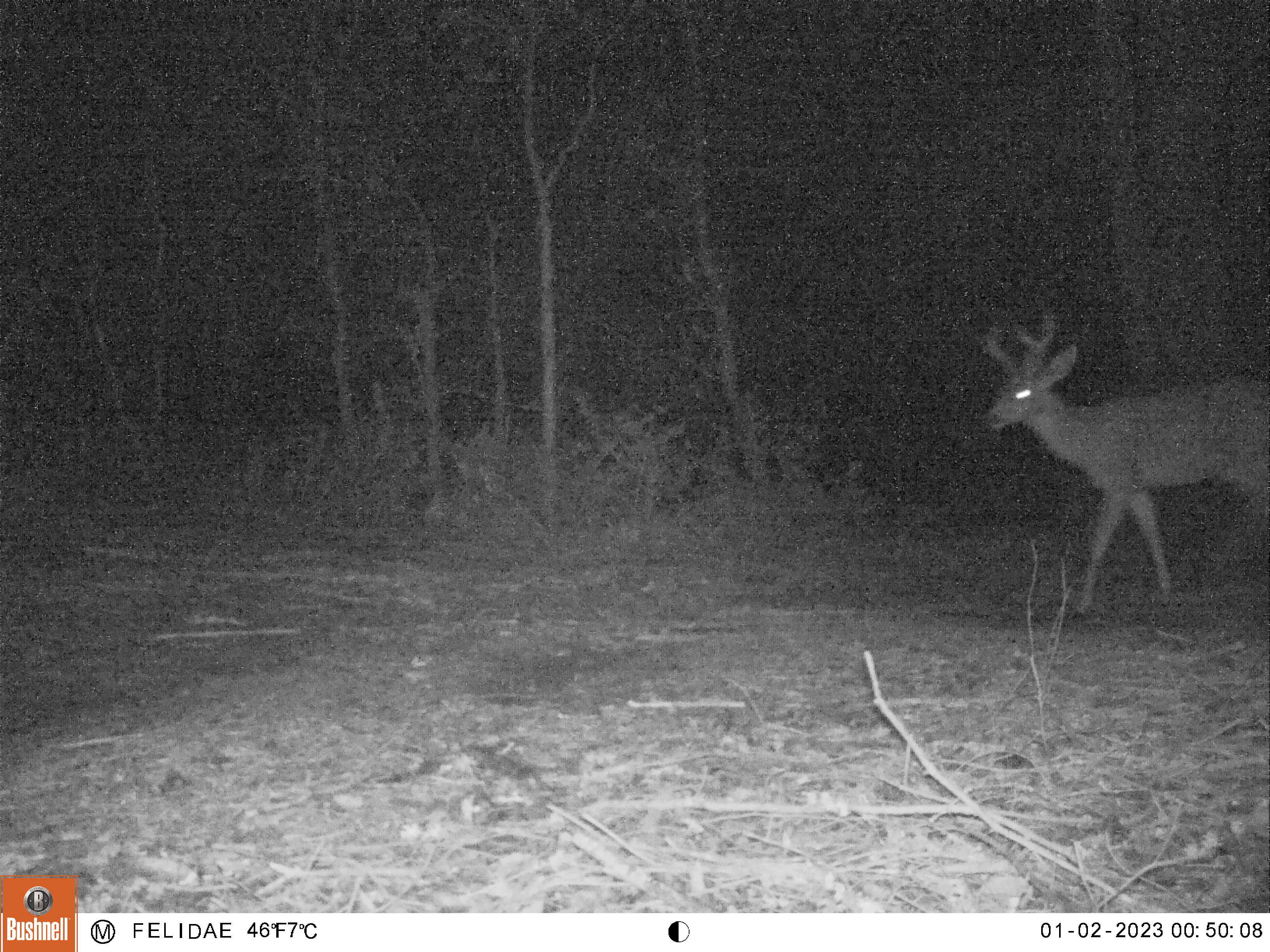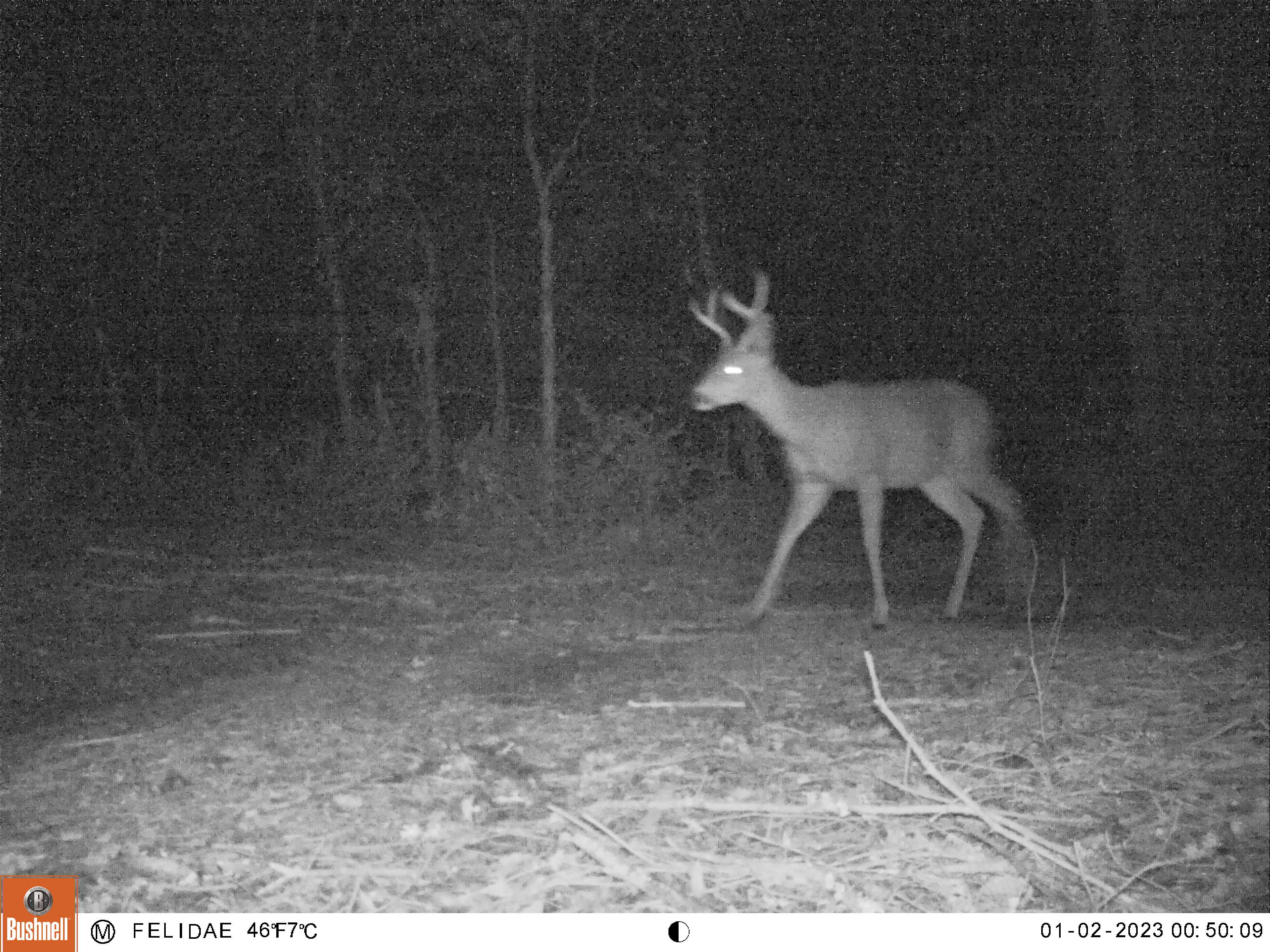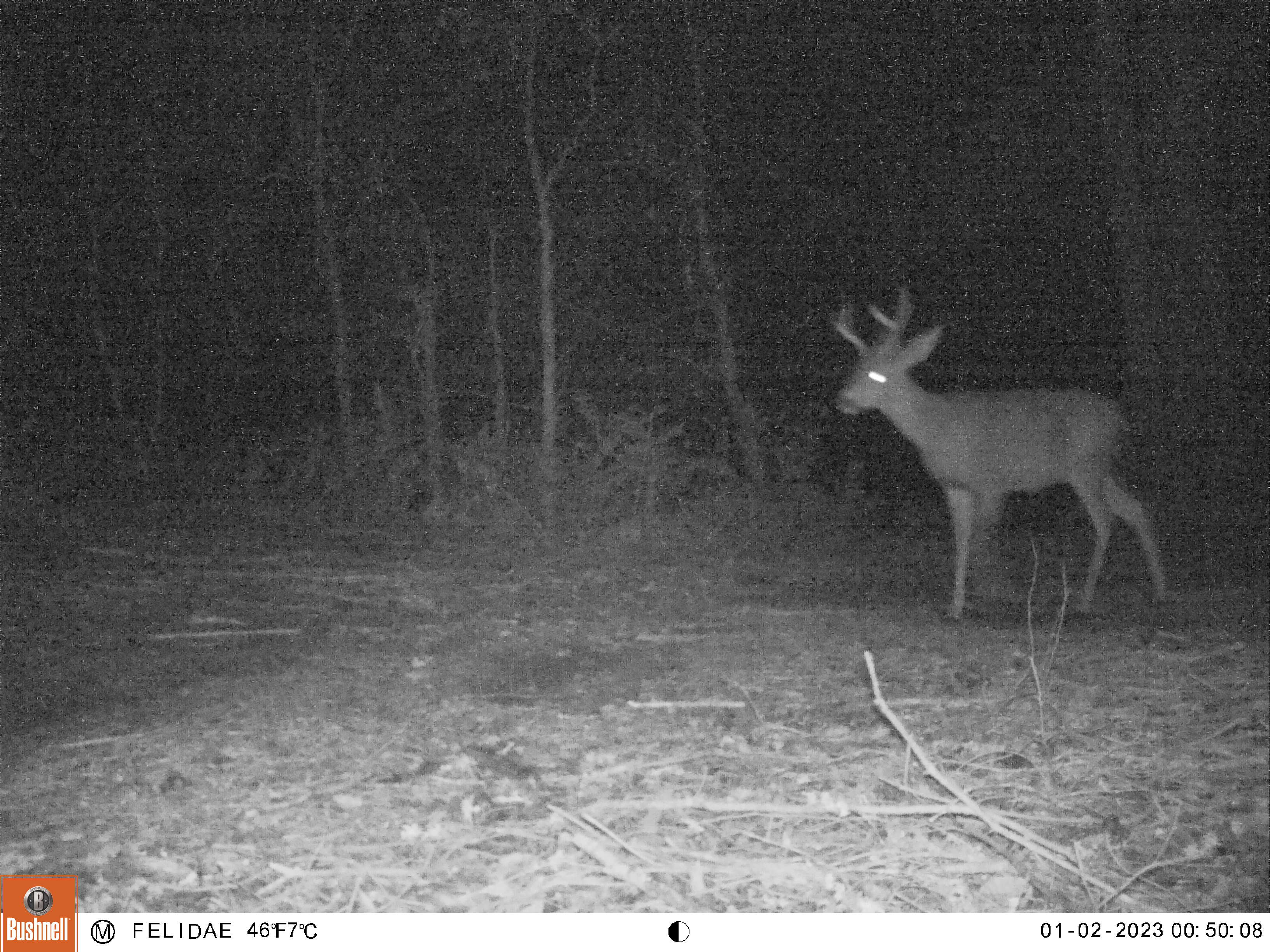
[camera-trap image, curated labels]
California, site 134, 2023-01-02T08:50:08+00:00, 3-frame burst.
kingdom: Animalia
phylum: Chordata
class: Mammalia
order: Artiodactyla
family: Cervidae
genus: Odocoileus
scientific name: Odocoileus hemionus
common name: mule deer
Mule deer (Odocoileus hemionus).